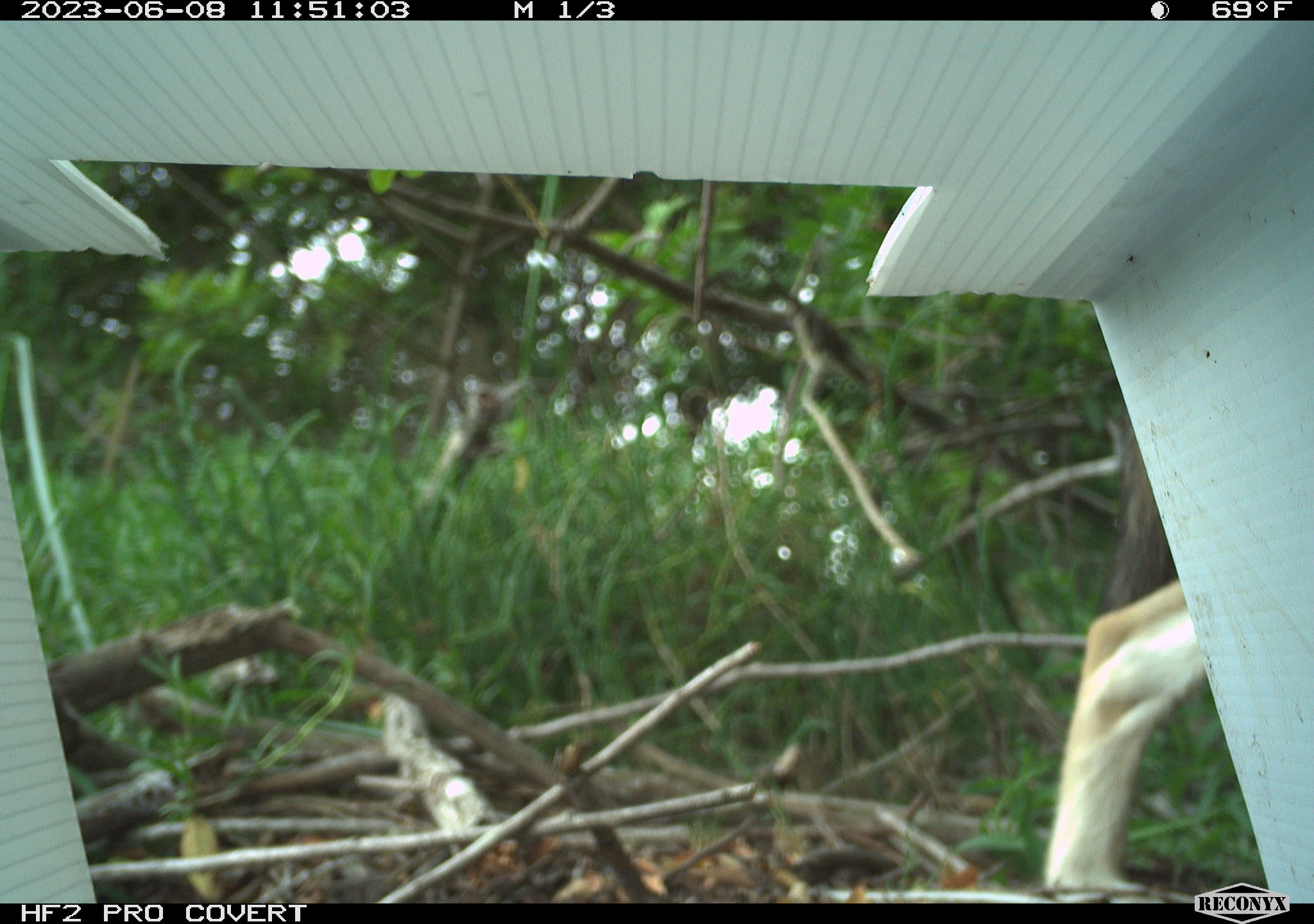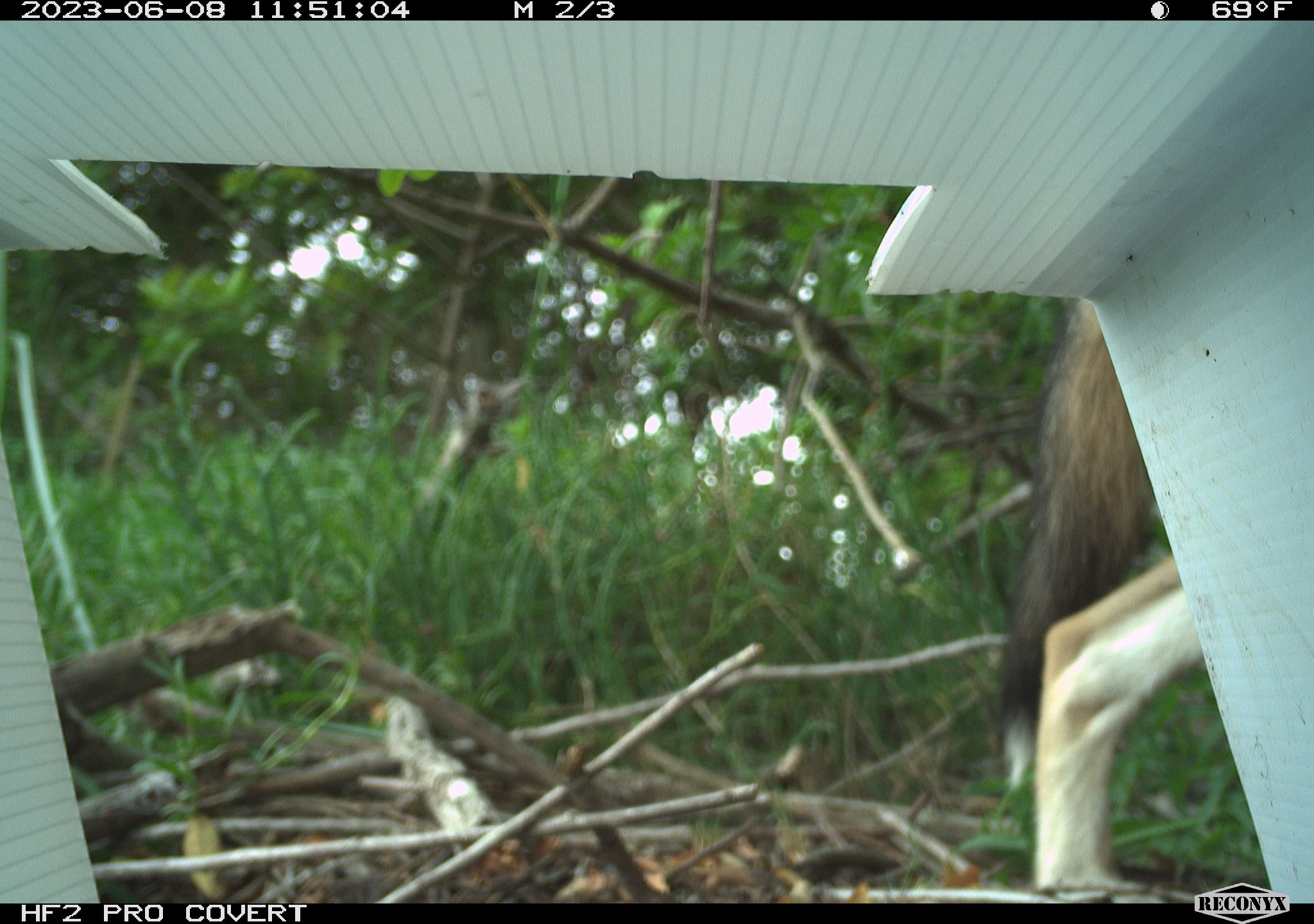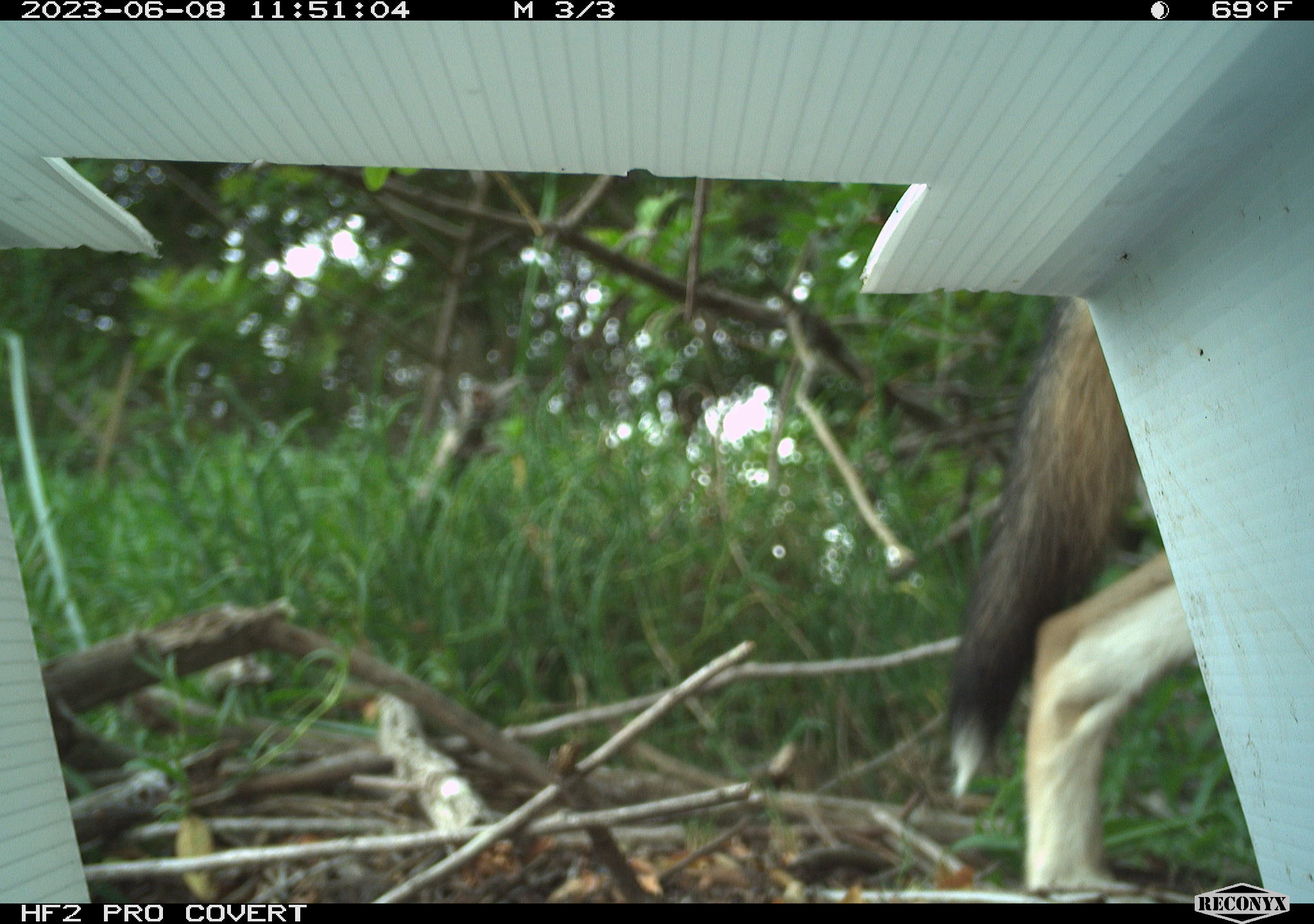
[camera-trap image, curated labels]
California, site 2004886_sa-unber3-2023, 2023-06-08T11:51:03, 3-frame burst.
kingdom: Animalia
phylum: Chordata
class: Mammalia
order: Carnivora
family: Canidae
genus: Canis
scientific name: Canis latrans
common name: coyote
Coyote (Canis latrans).